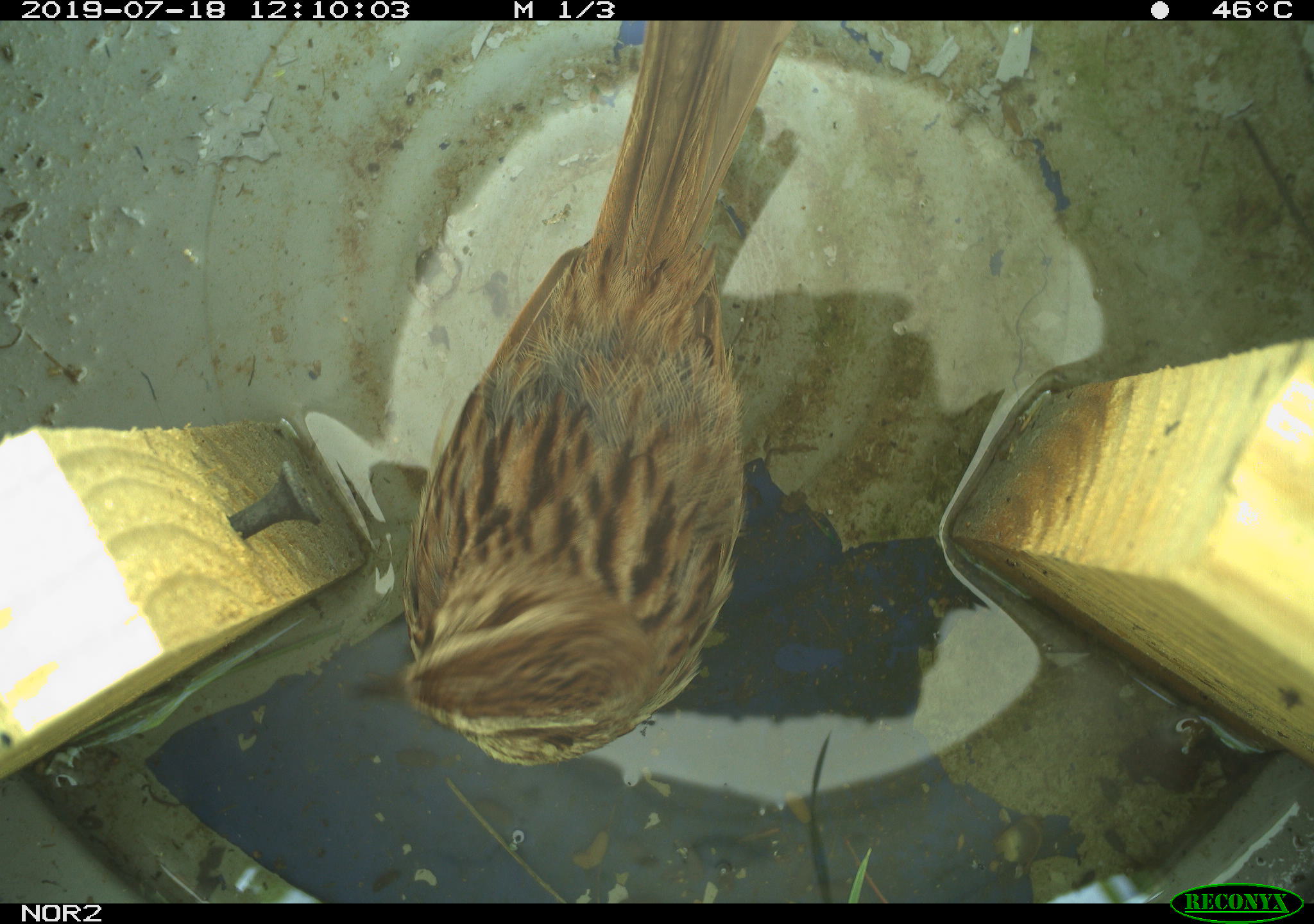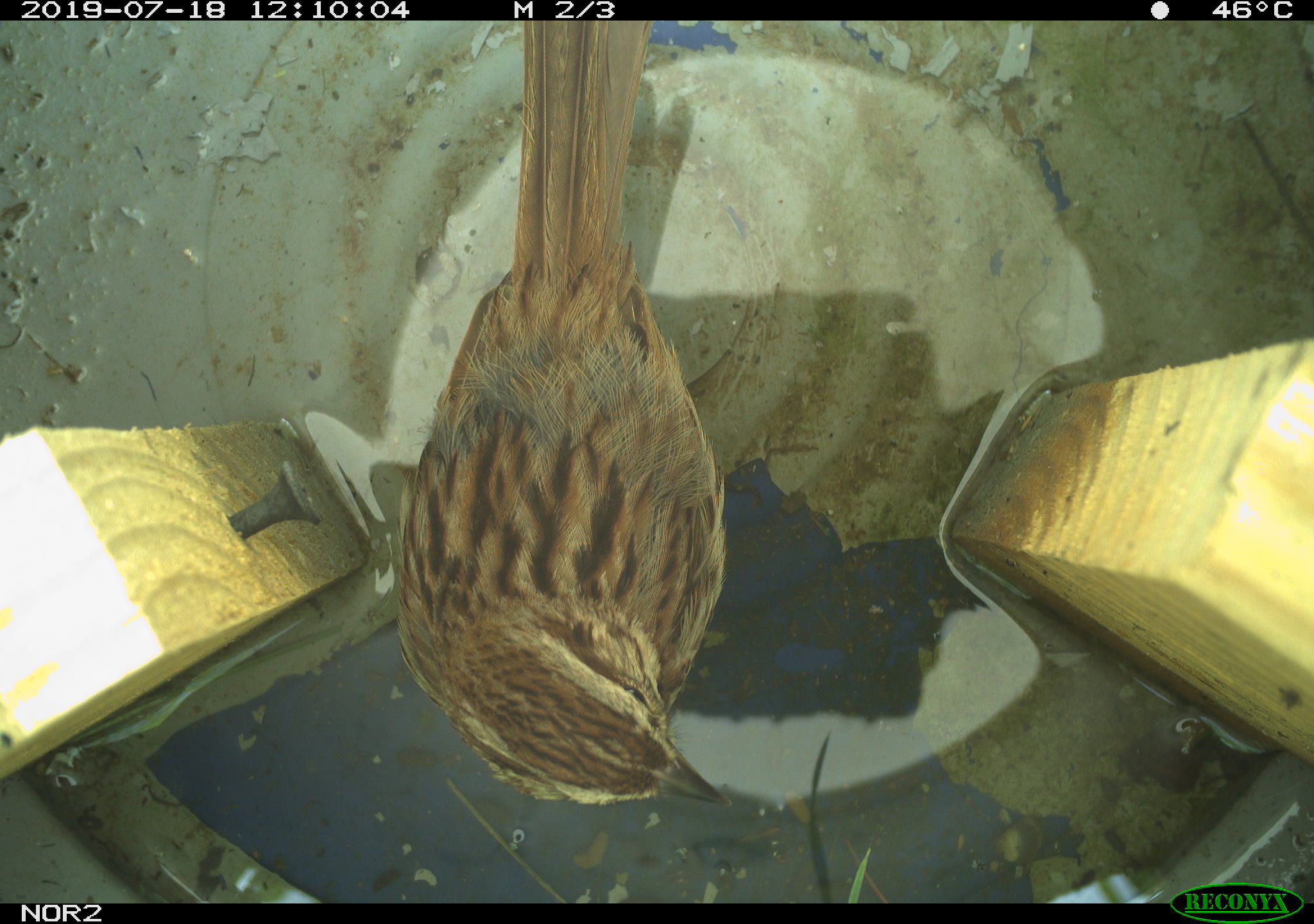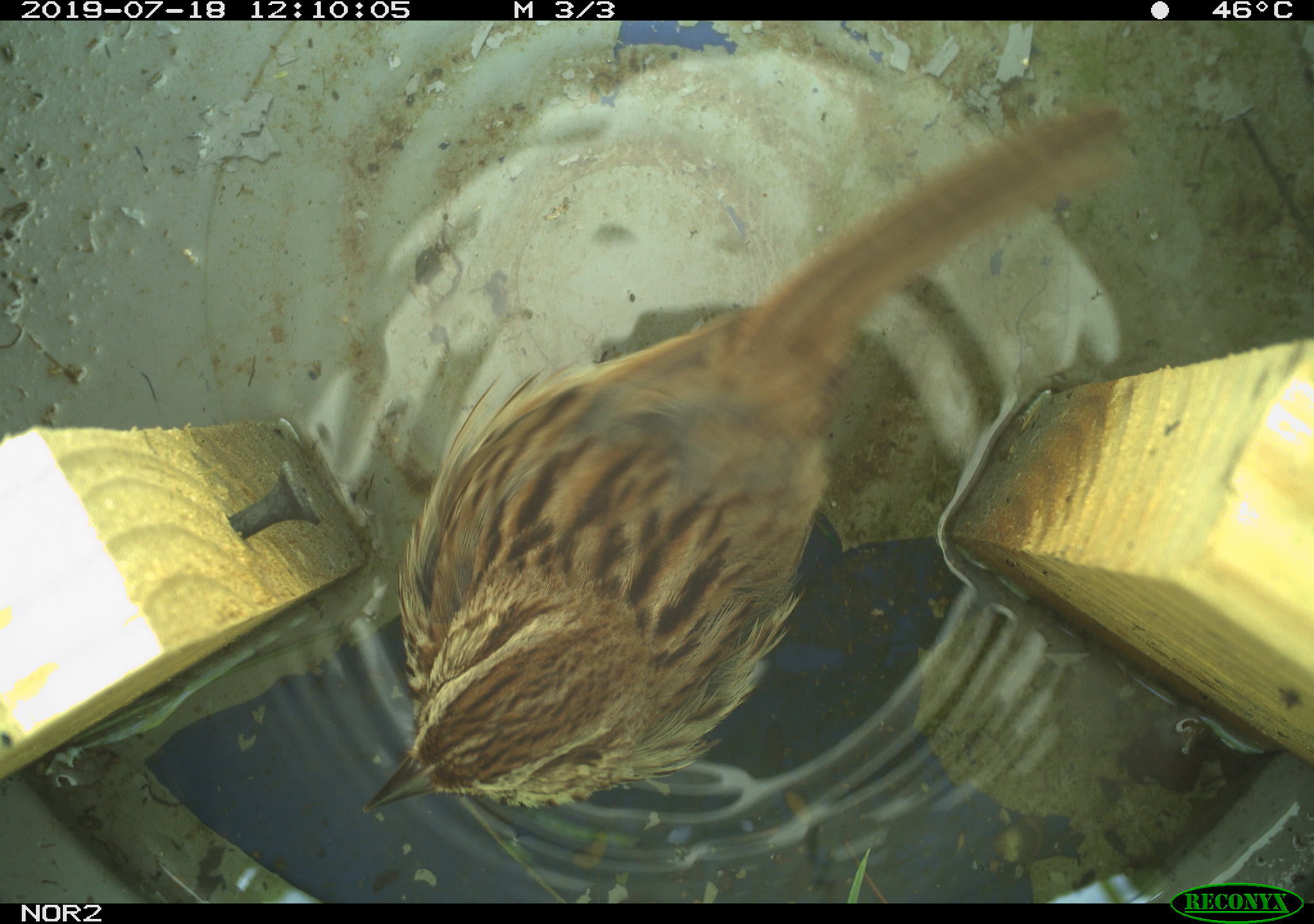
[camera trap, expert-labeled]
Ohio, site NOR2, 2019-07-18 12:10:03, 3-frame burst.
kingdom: Animalia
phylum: Chordata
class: Aves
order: Passeriformes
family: Passerellidae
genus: Melospiza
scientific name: Melospiza melodia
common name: song sparrow